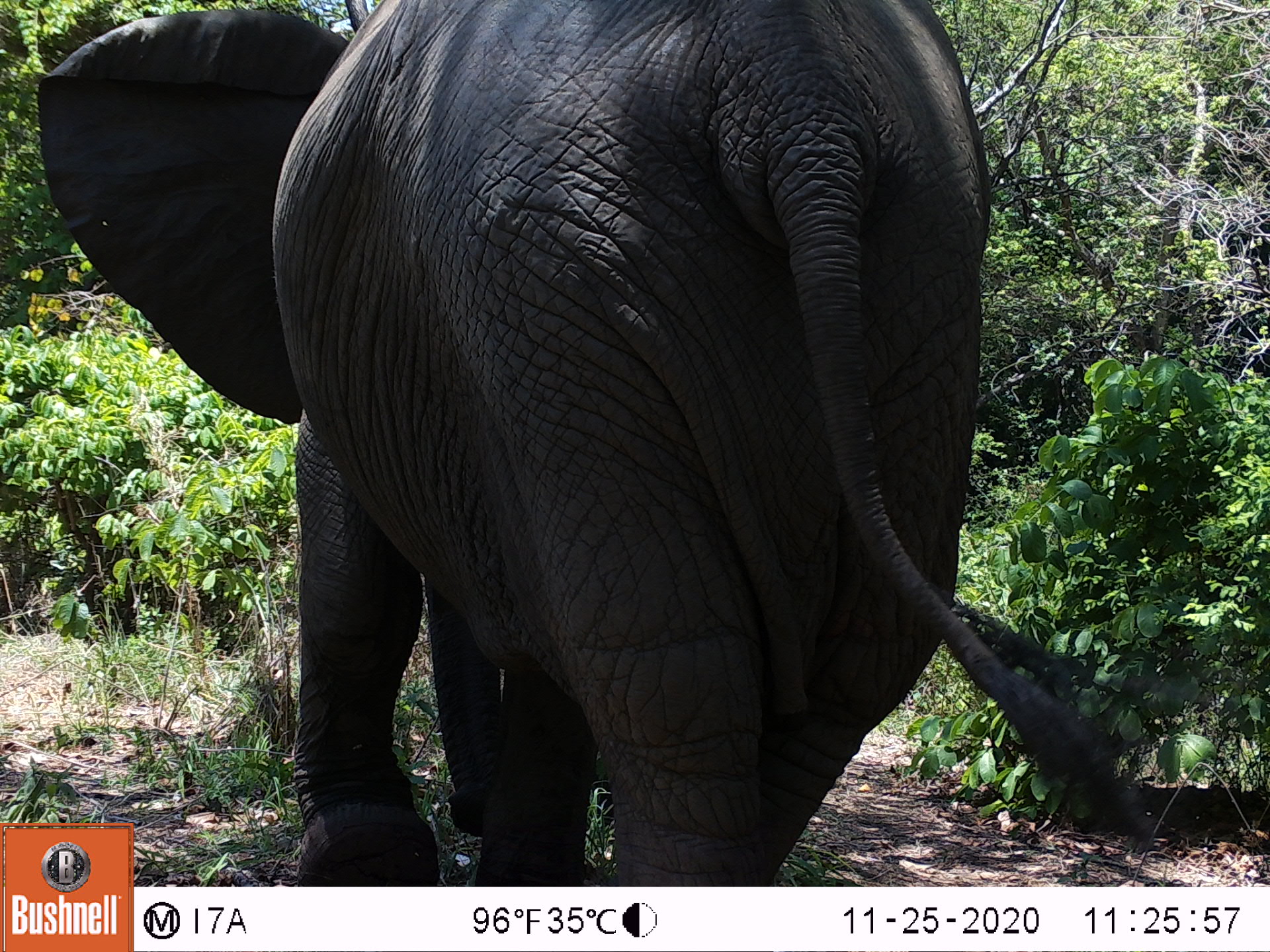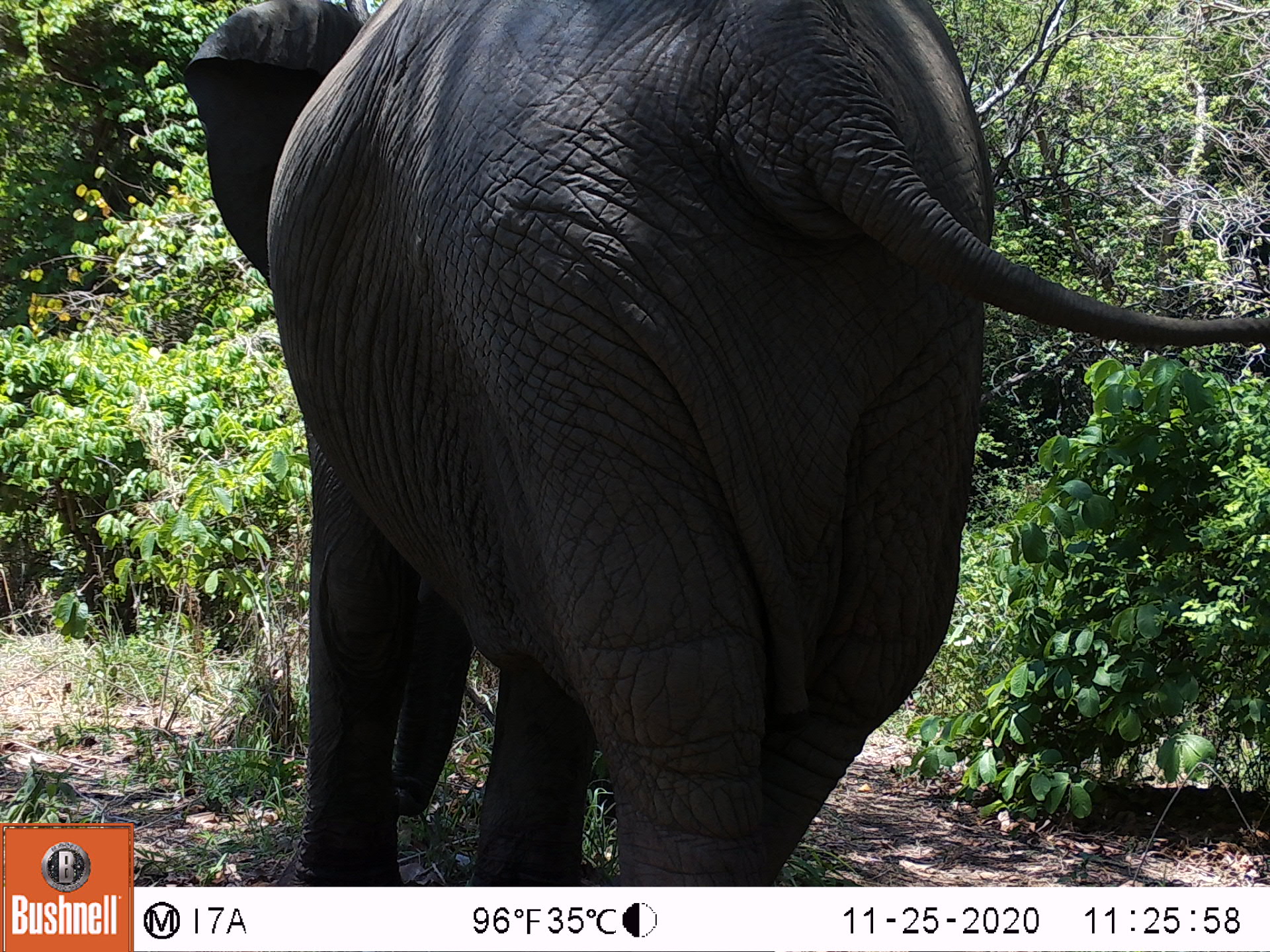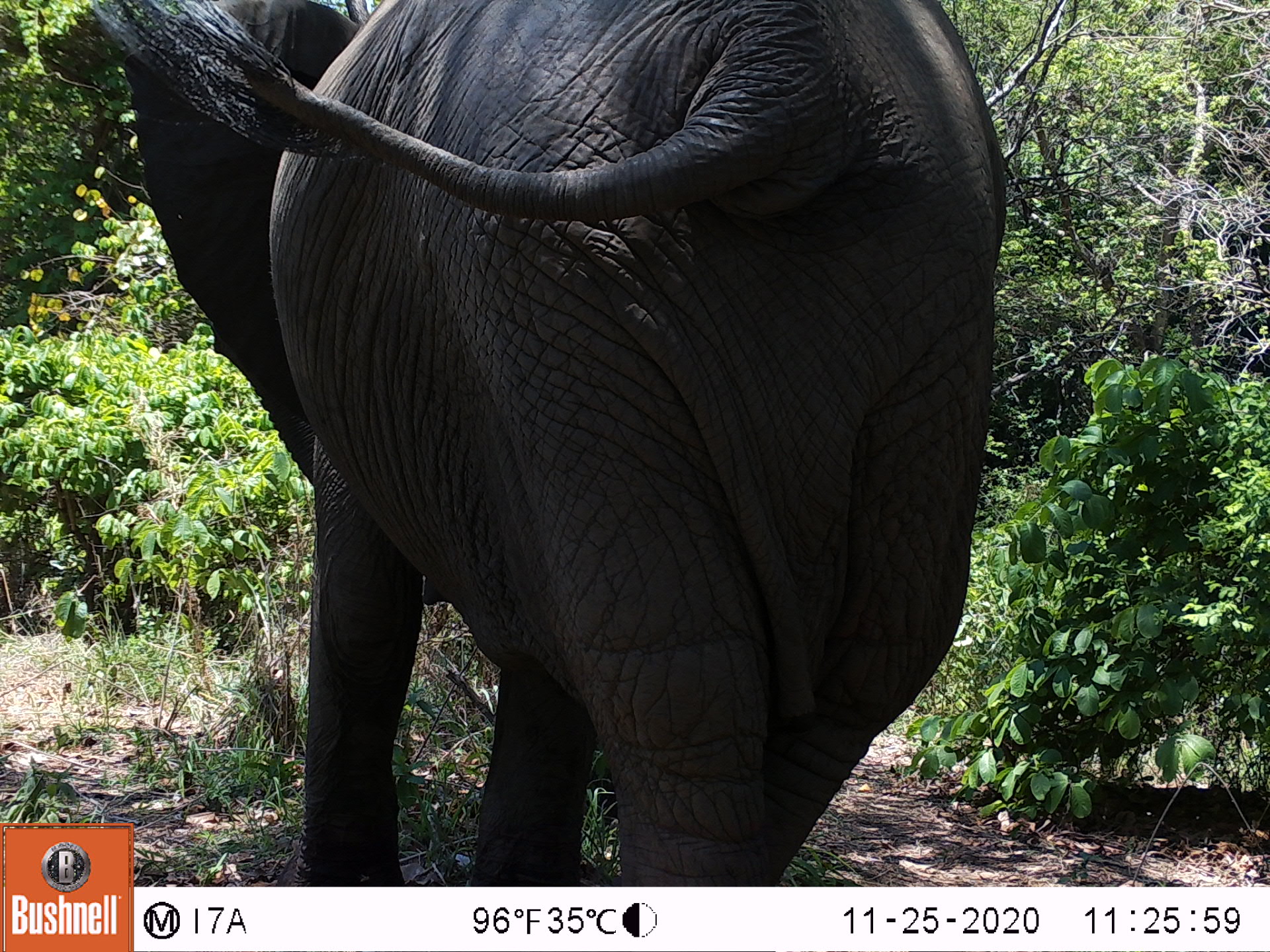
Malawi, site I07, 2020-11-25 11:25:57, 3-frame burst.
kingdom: Animalia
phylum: Chordata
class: Mammalia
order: Proboscidea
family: Elephantidae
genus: Loxodonta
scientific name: Loxodonta africana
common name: african savanna elephant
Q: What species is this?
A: African savanna elephant (Loxodonta africana).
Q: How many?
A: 1.